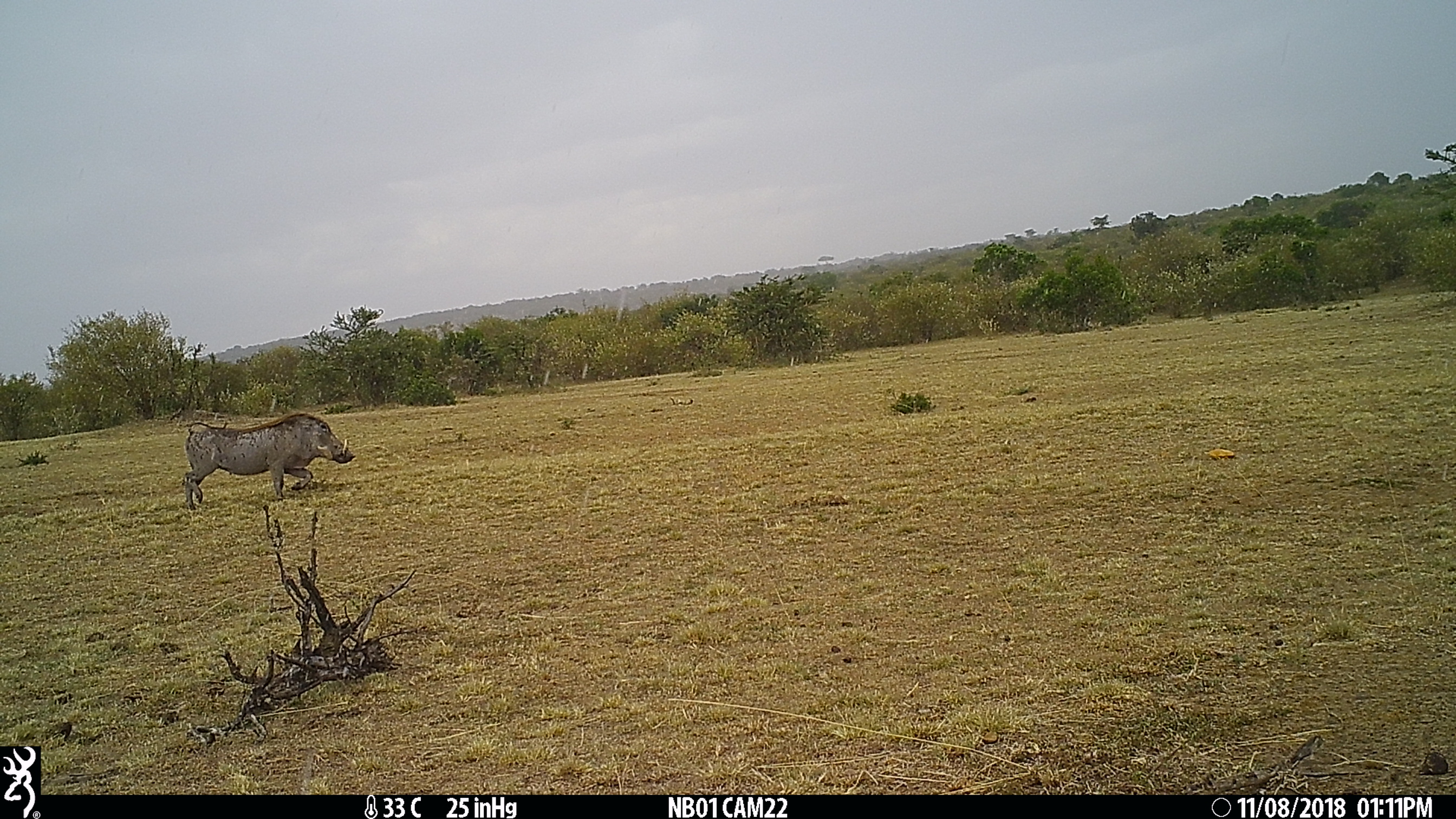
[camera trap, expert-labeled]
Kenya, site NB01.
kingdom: Animalia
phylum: Chordata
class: Mammalia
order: Artiodactyla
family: Suidae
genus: Phacochoerus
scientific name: Phacochoerus africanus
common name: common warthog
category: warthog